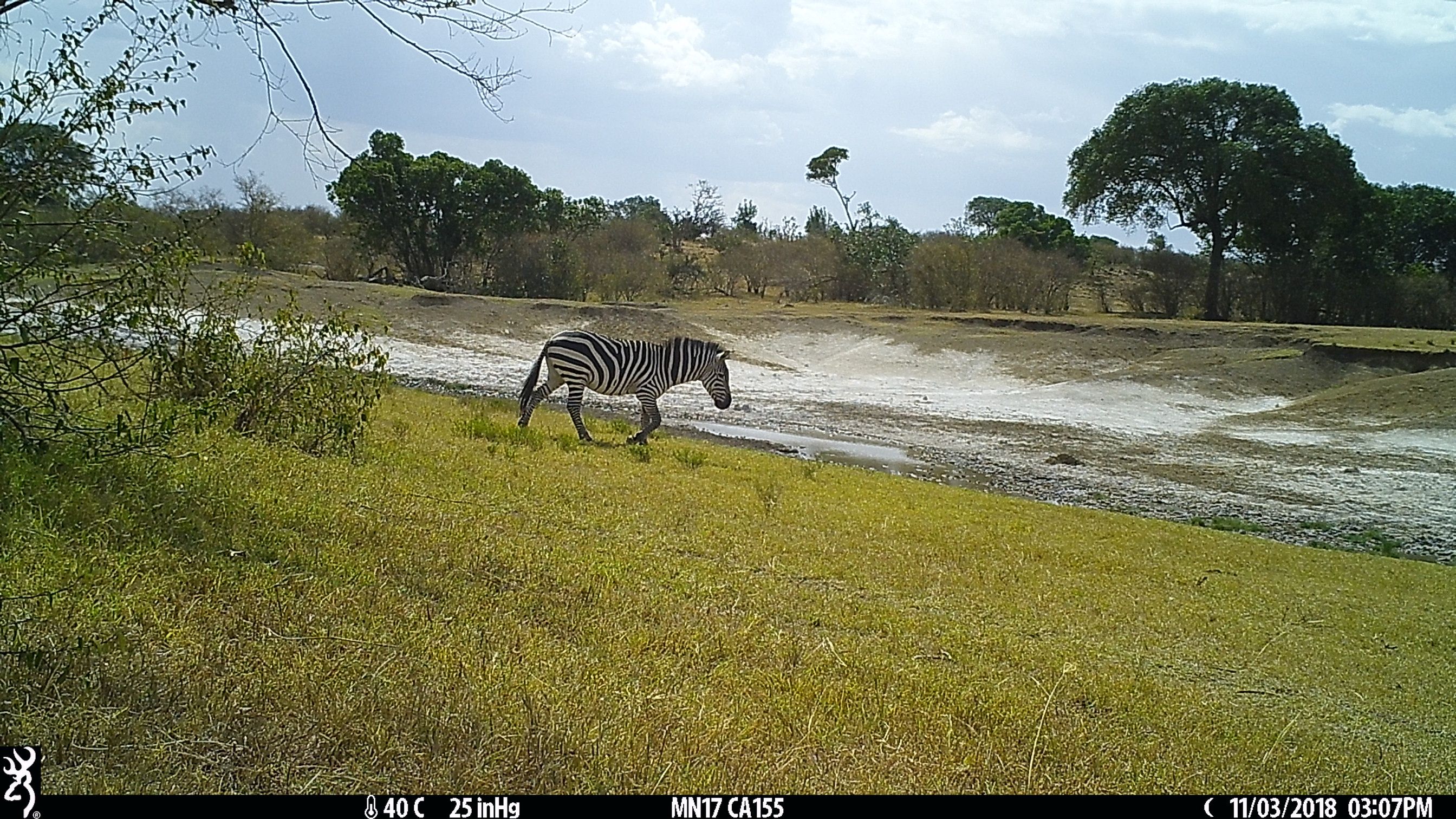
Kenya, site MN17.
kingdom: Animalia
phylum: Chordata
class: Mammalia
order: Perissodactyla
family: Equidae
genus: Equus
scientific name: Equus quagga burchellii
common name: burchell's zebra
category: zebra